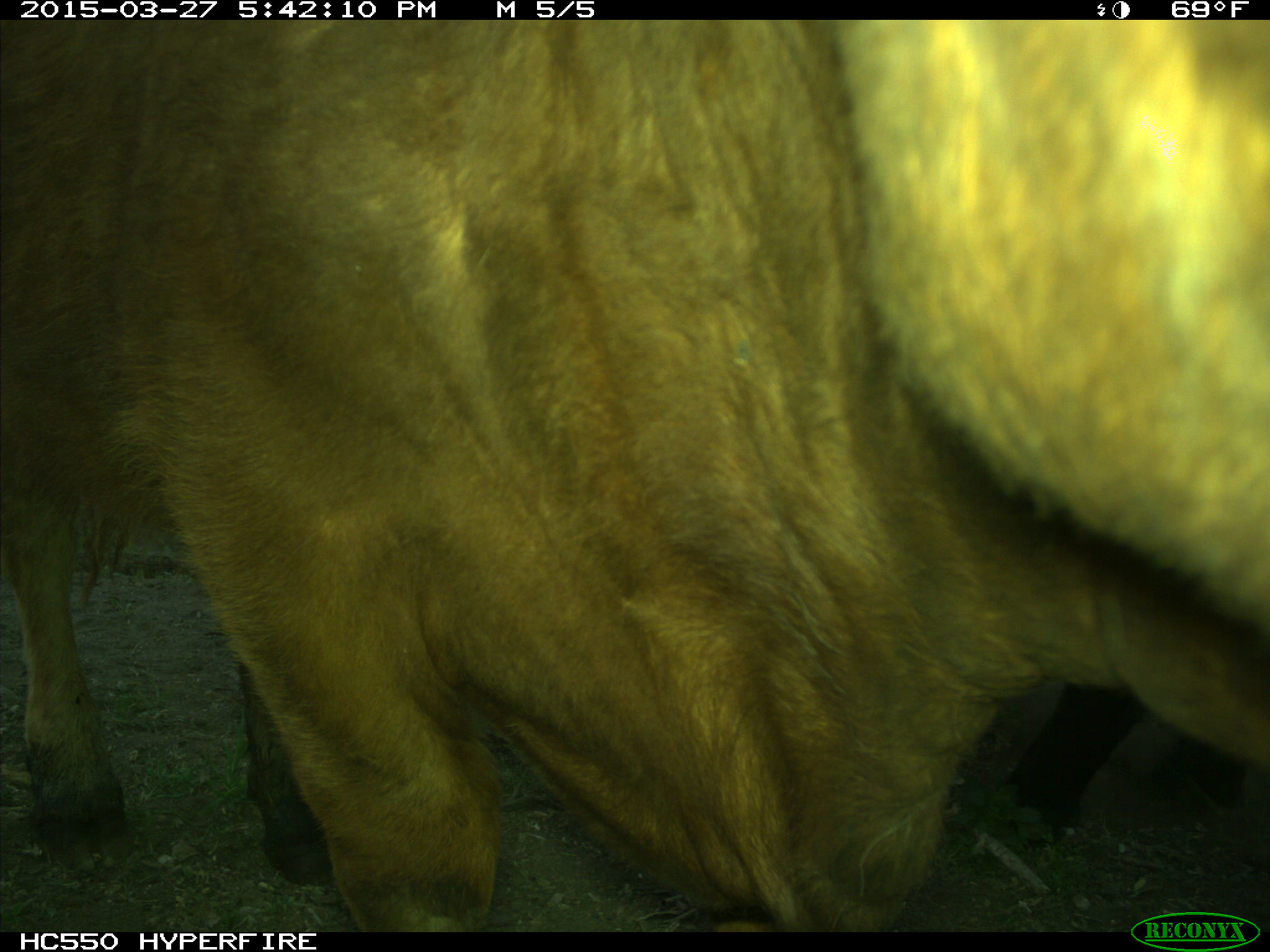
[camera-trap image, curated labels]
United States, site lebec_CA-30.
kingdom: Animalia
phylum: Chordata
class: Mammalia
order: Artiodactyla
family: Bovidae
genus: Bos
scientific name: Bos taurus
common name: domestic cow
Bos taurus (domestic cow).